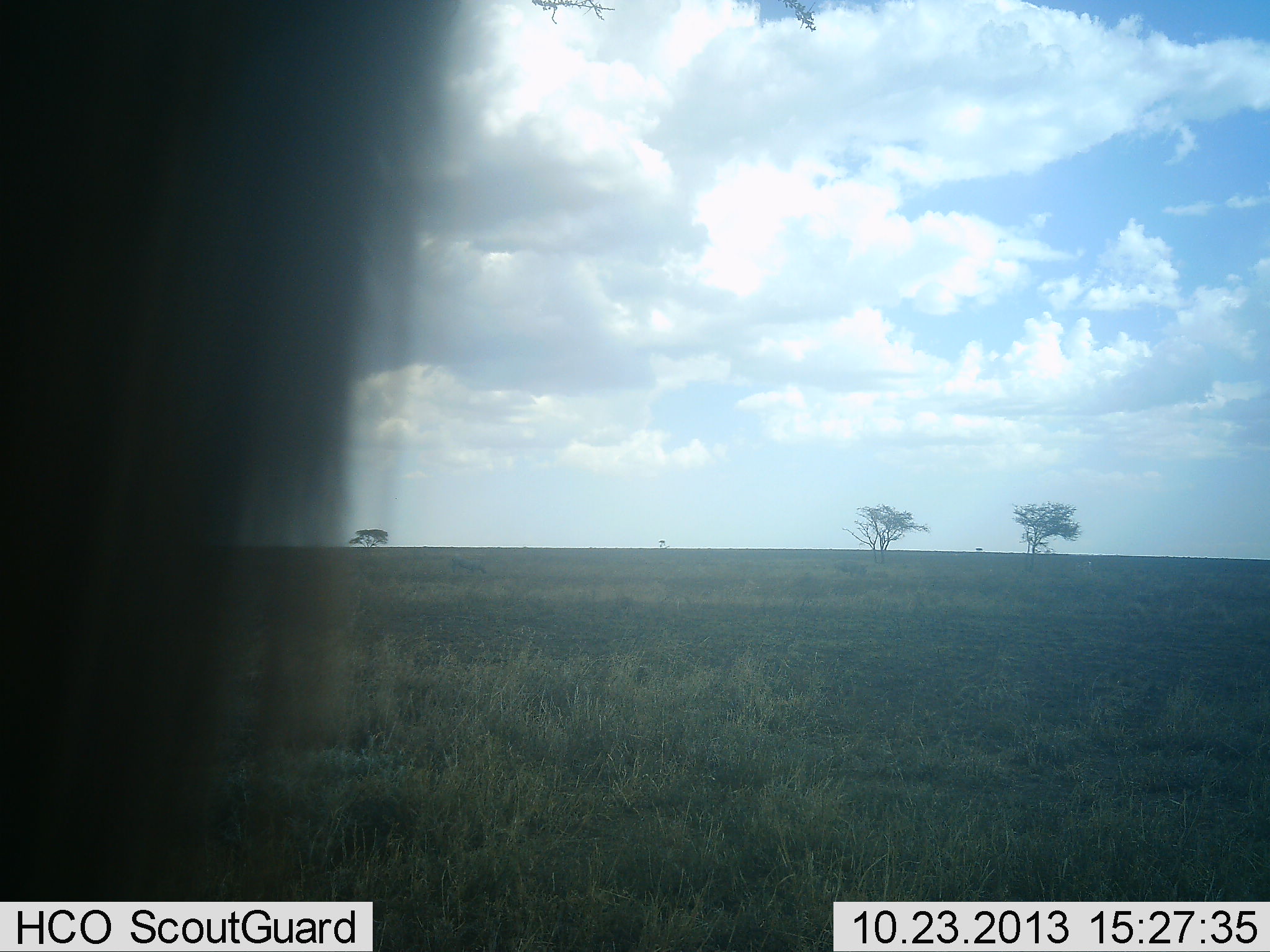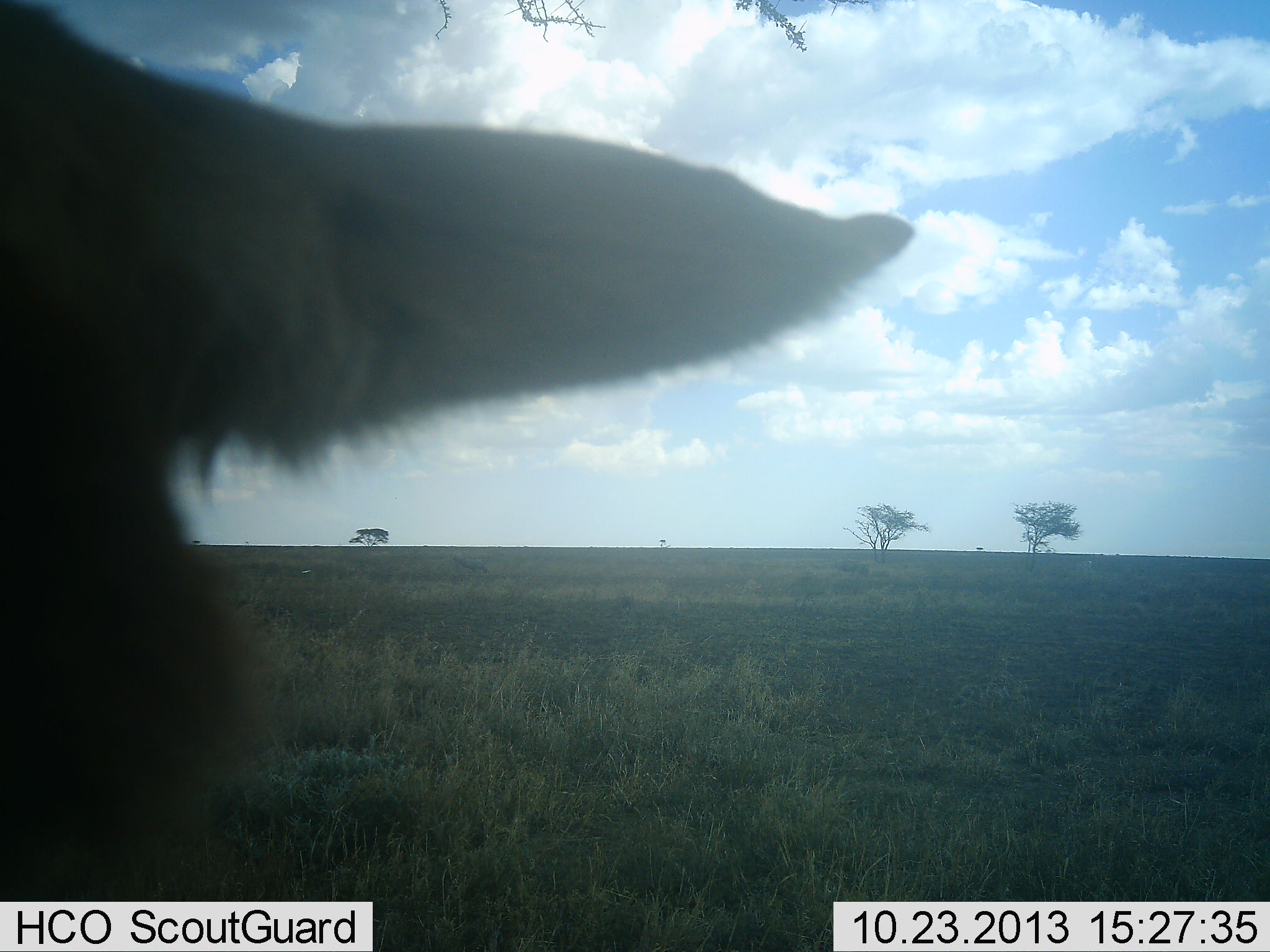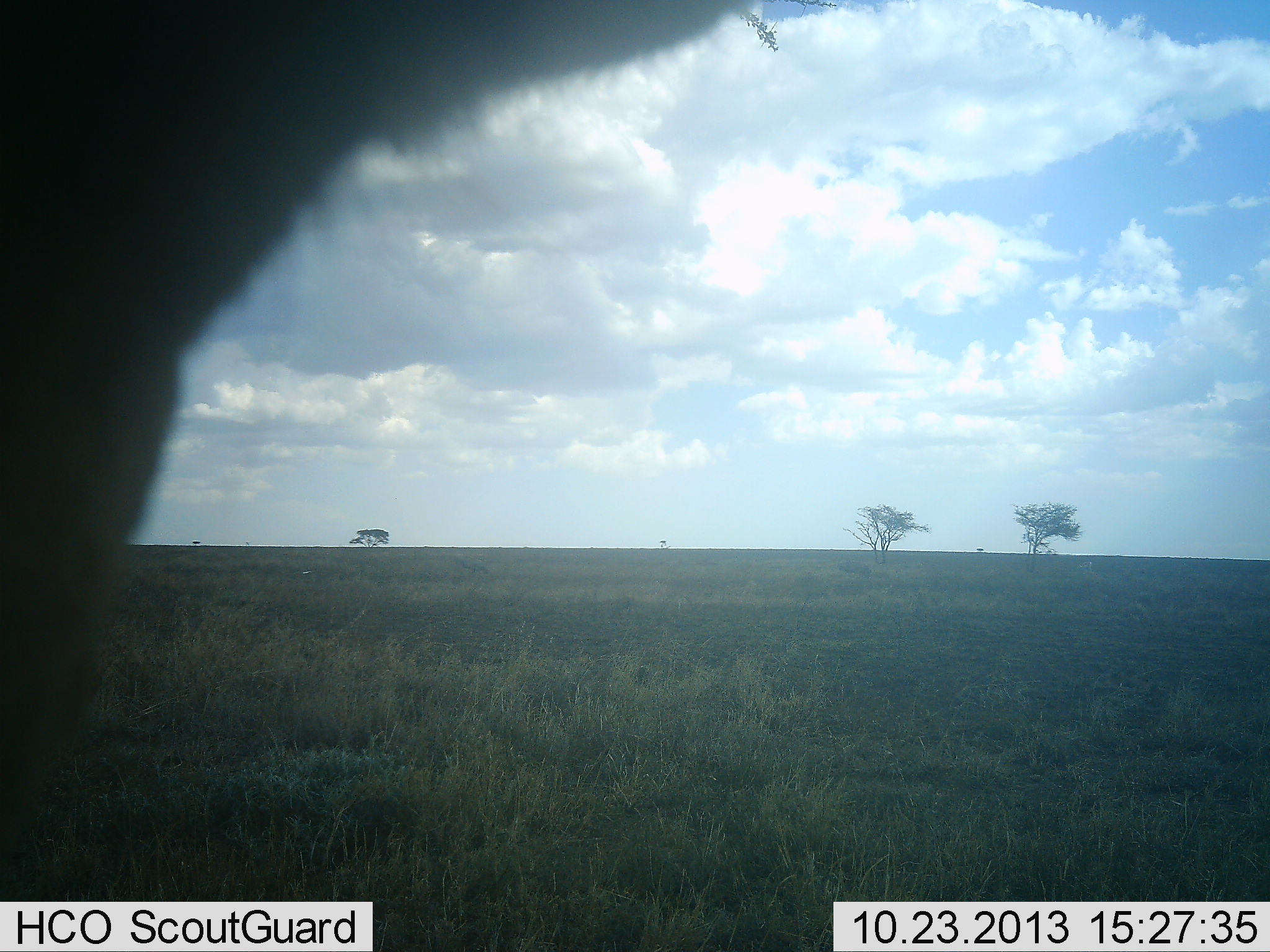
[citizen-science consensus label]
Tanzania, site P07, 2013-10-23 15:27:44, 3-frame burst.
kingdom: Animalia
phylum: Chordata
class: Mammalia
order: Artiodactyla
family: Bovidae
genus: Eudorcas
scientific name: Eudorcas thomsonii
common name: thomson's gazelle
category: gazellethomsons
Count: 1.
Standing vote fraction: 89%.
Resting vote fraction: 0%.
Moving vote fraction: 0%.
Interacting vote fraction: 0%.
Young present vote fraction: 0%.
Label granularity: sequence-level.